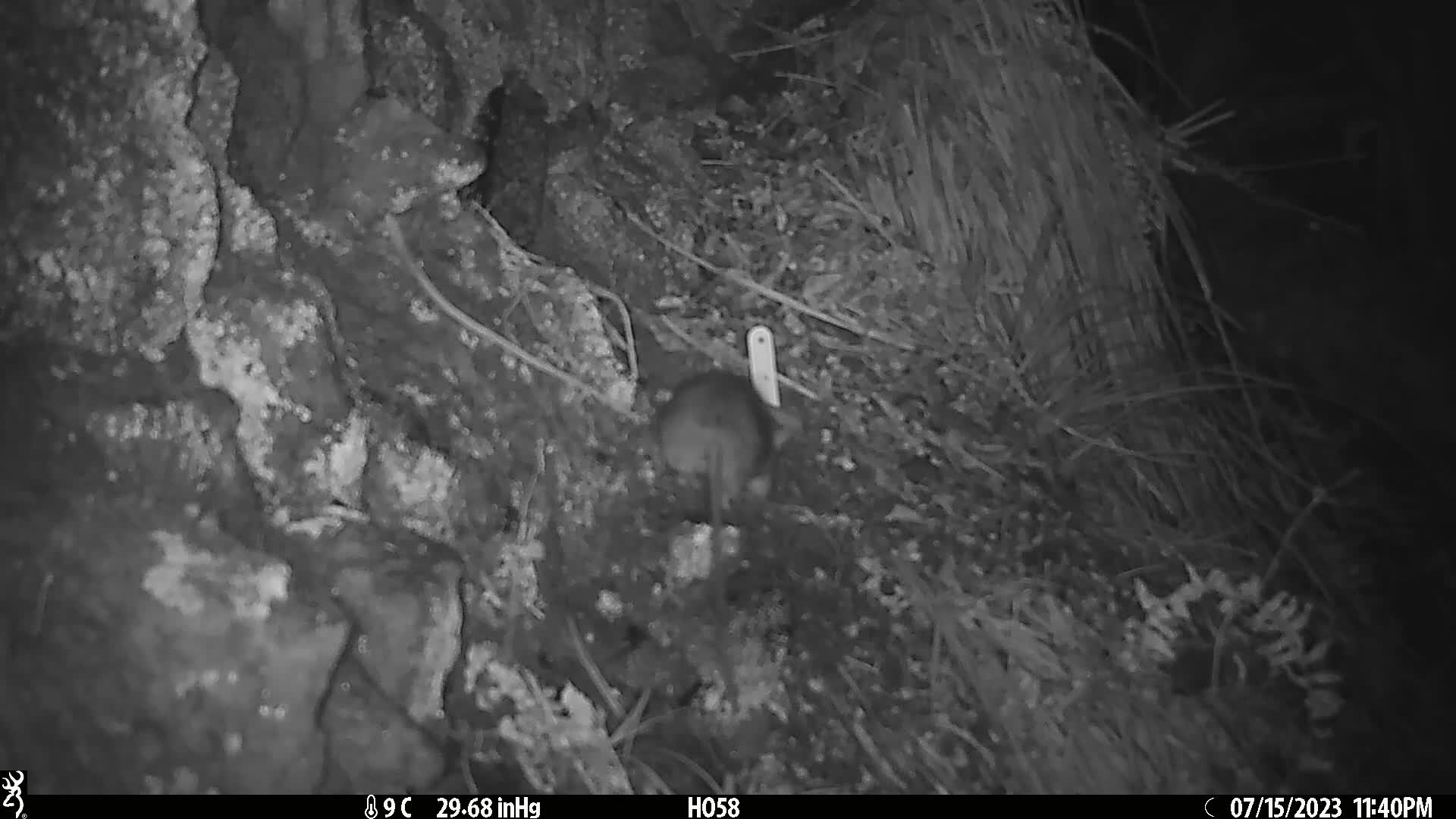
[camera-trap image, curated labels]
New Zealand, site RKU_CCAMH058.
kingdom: Animalia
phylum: Chordata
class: Mammalia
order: Rodentia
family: Muridae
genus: Rattus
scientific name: Rattus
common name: rat